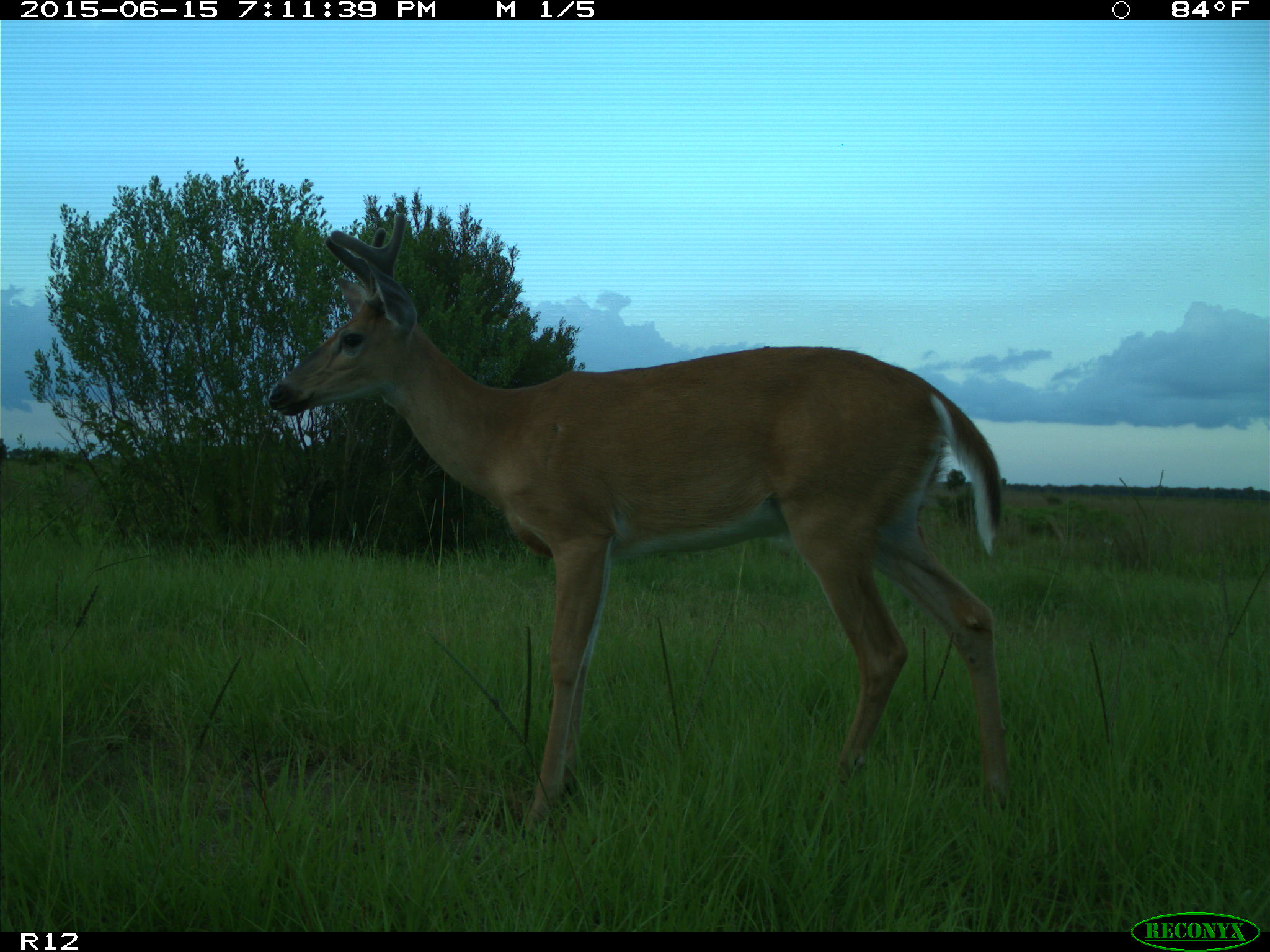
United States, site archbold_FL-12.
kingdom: Animalia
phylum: Chordata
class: Mammalia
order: Artiodactyla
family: Cervidae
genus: Odocoileus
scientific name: Odocoileus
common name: deer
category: unidentified deer